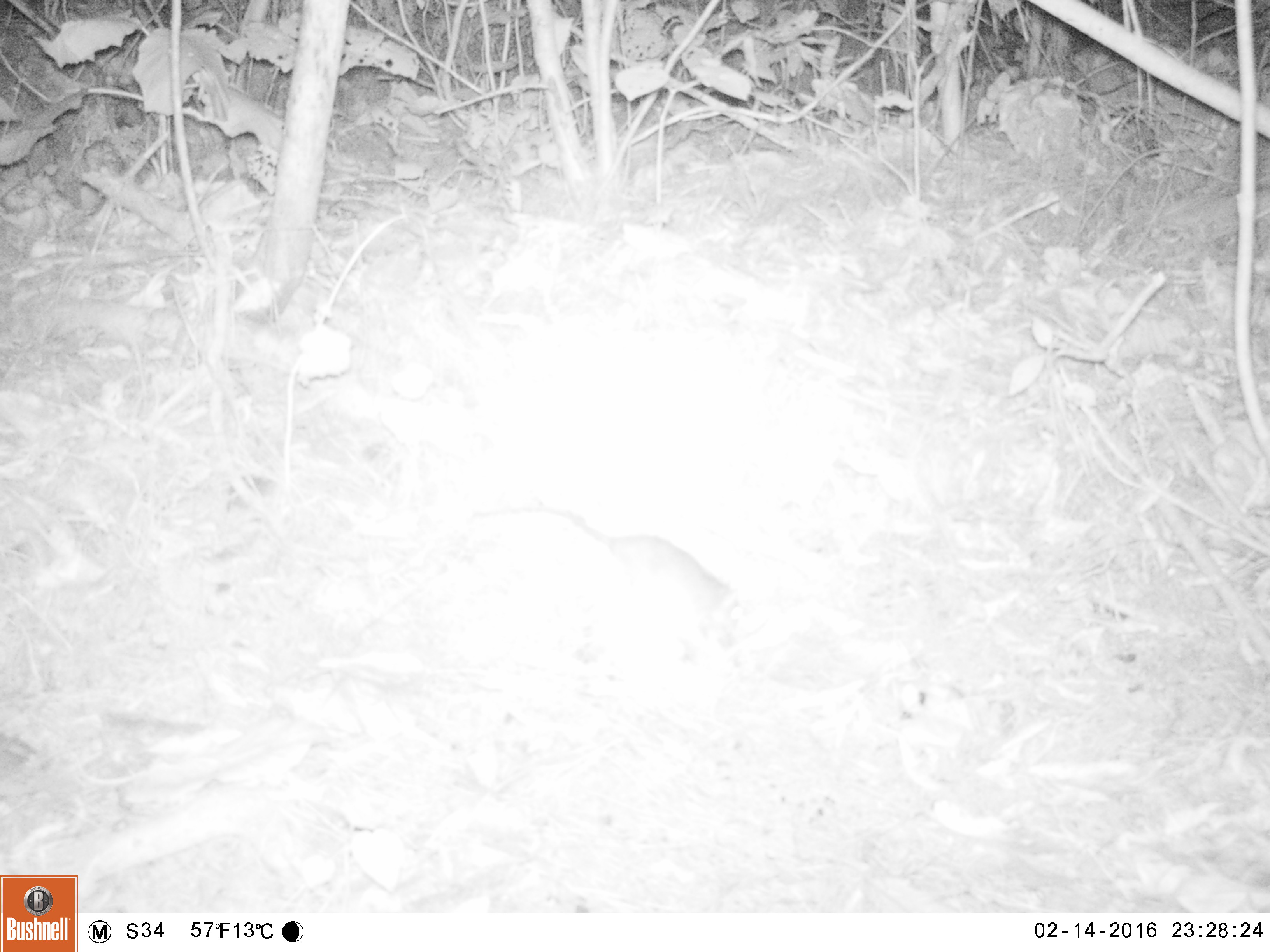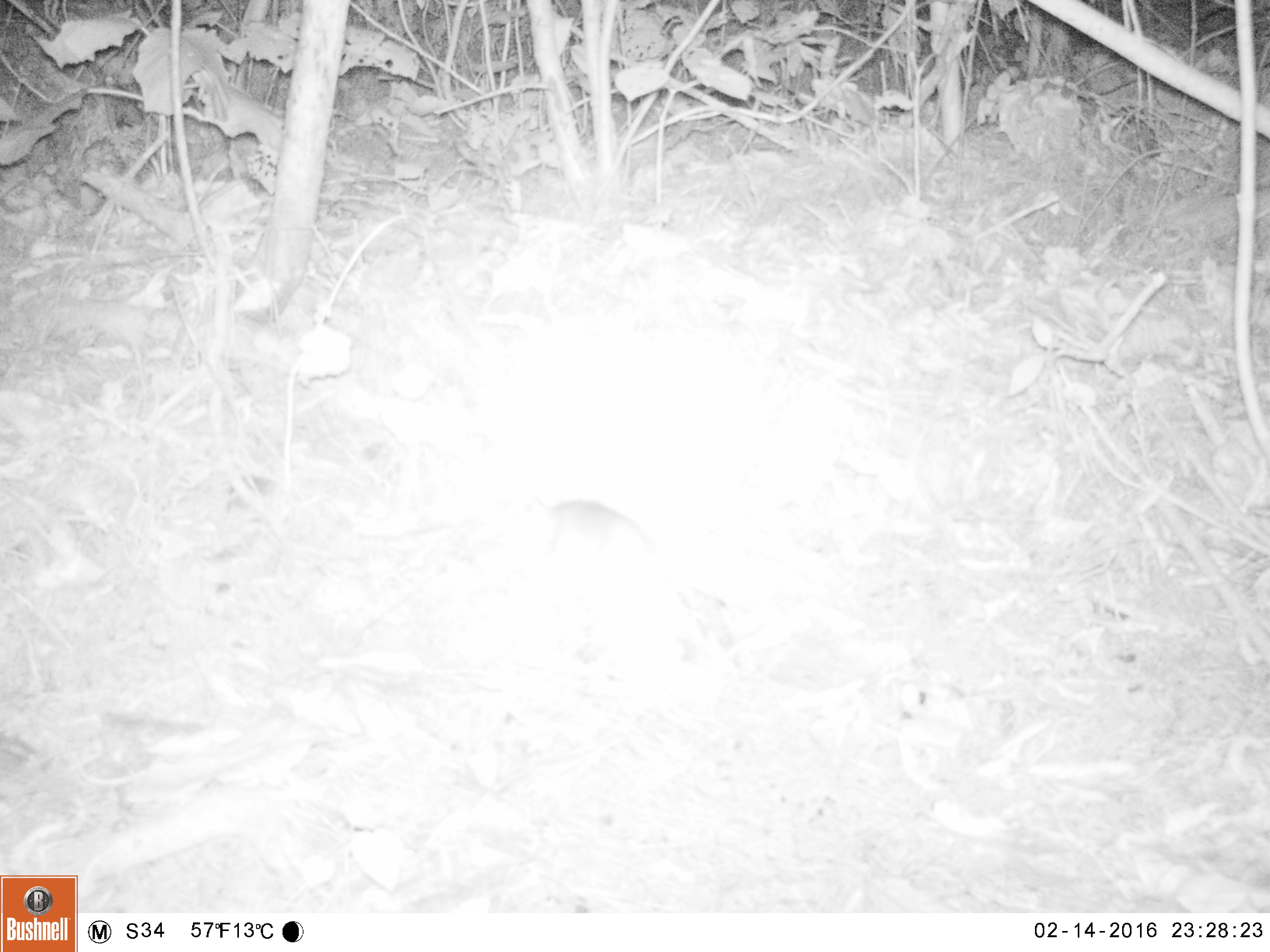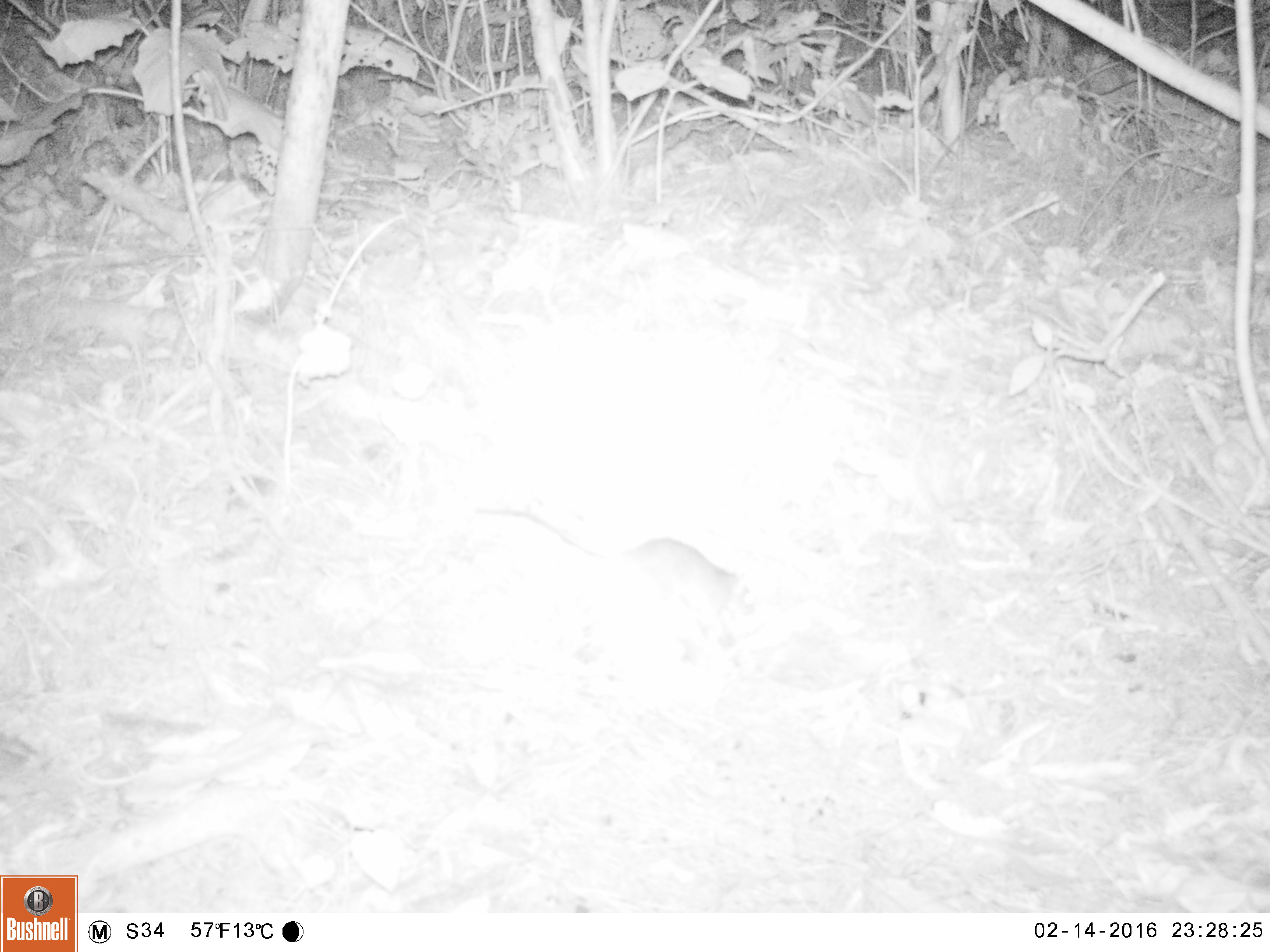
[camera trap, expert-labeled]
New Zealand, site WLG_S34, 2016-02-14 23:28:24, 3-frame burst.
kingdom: Animalia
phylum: Chordata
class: Mammalia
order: Rodentia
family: Muridae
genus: Rattus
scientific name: Rattus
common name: rat